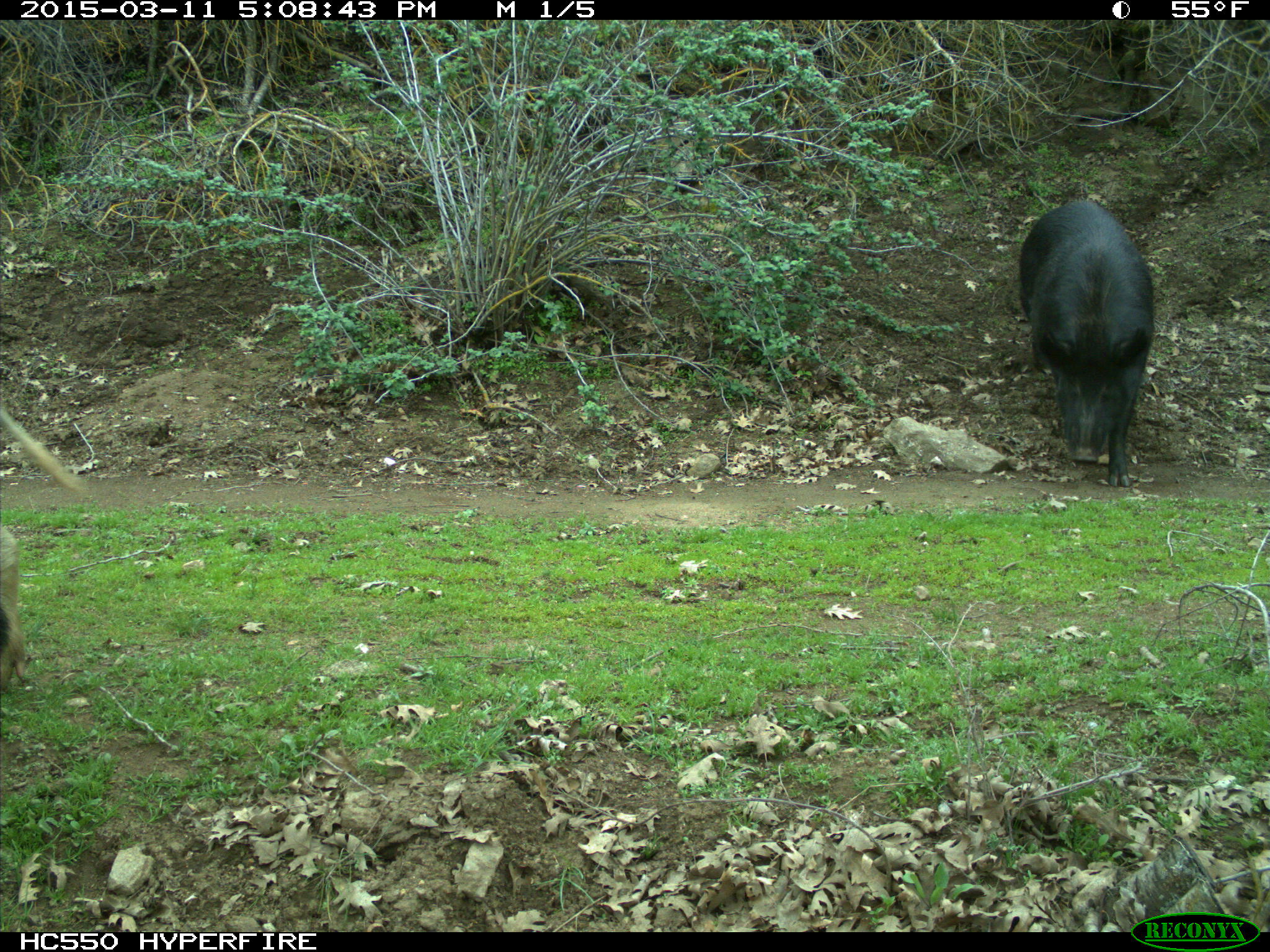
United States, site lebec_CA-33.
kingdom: Animalia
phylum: Chordata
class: Mammalia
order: Artiodactyla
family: Suidae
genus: Sus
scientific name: Sus scrofa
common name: wild boar